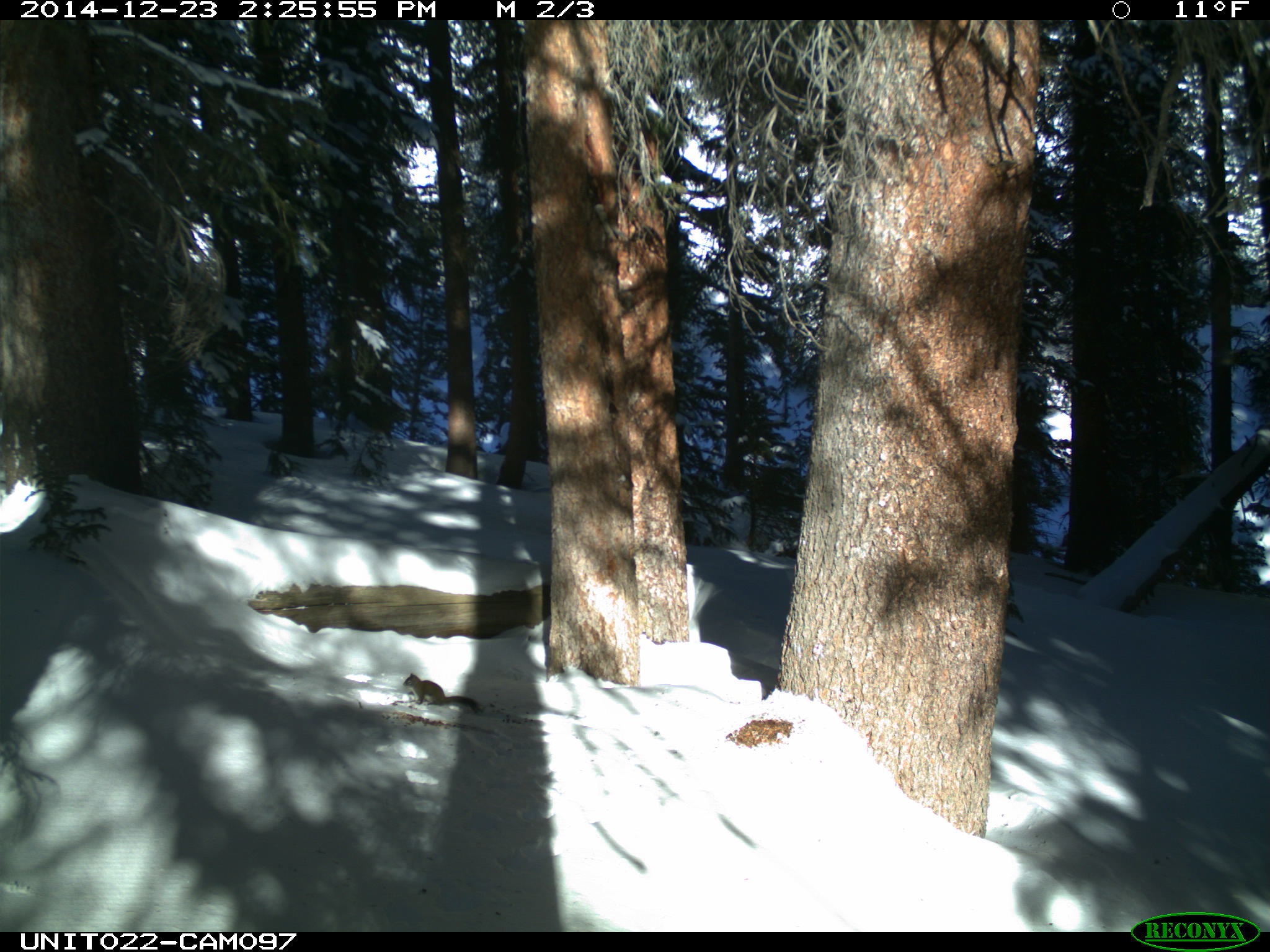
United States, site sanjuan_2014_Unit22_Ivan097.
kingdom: Animalia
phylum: Chordata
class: Mammalia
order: Rodentia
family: Sciuridae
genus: Tamiasciurus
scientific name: Tamiasciurus hudsonicus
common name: american red squirrel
Tamiasciurus hudsonicus (american red squirrel).